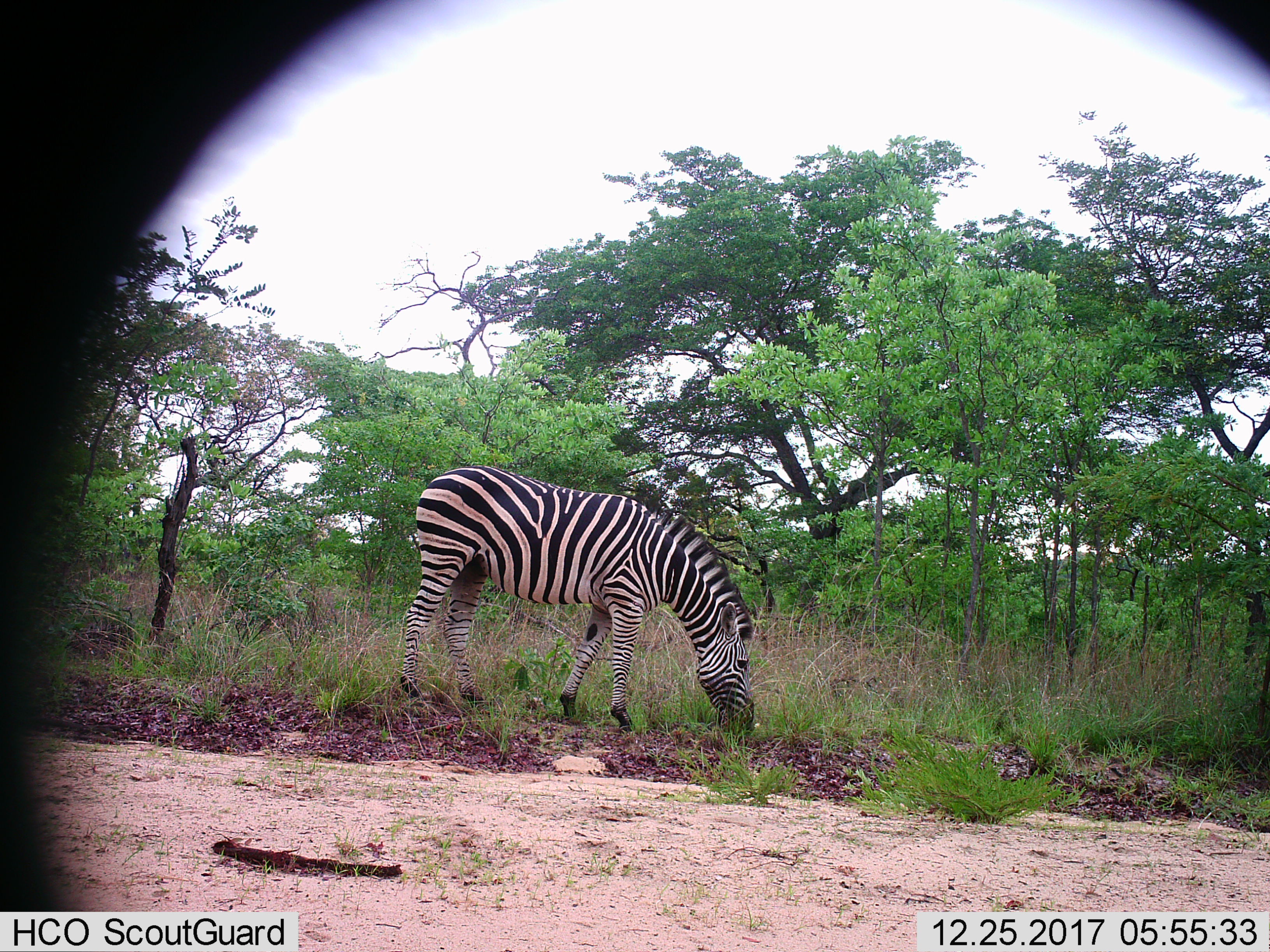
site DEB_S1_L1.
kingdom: Animalia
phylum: Chordata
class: Mammalia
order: Perissodactyla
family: Equidae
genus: Equus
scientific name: Equus quagga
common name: plains zebra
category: zebraplains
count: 1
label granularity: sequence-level